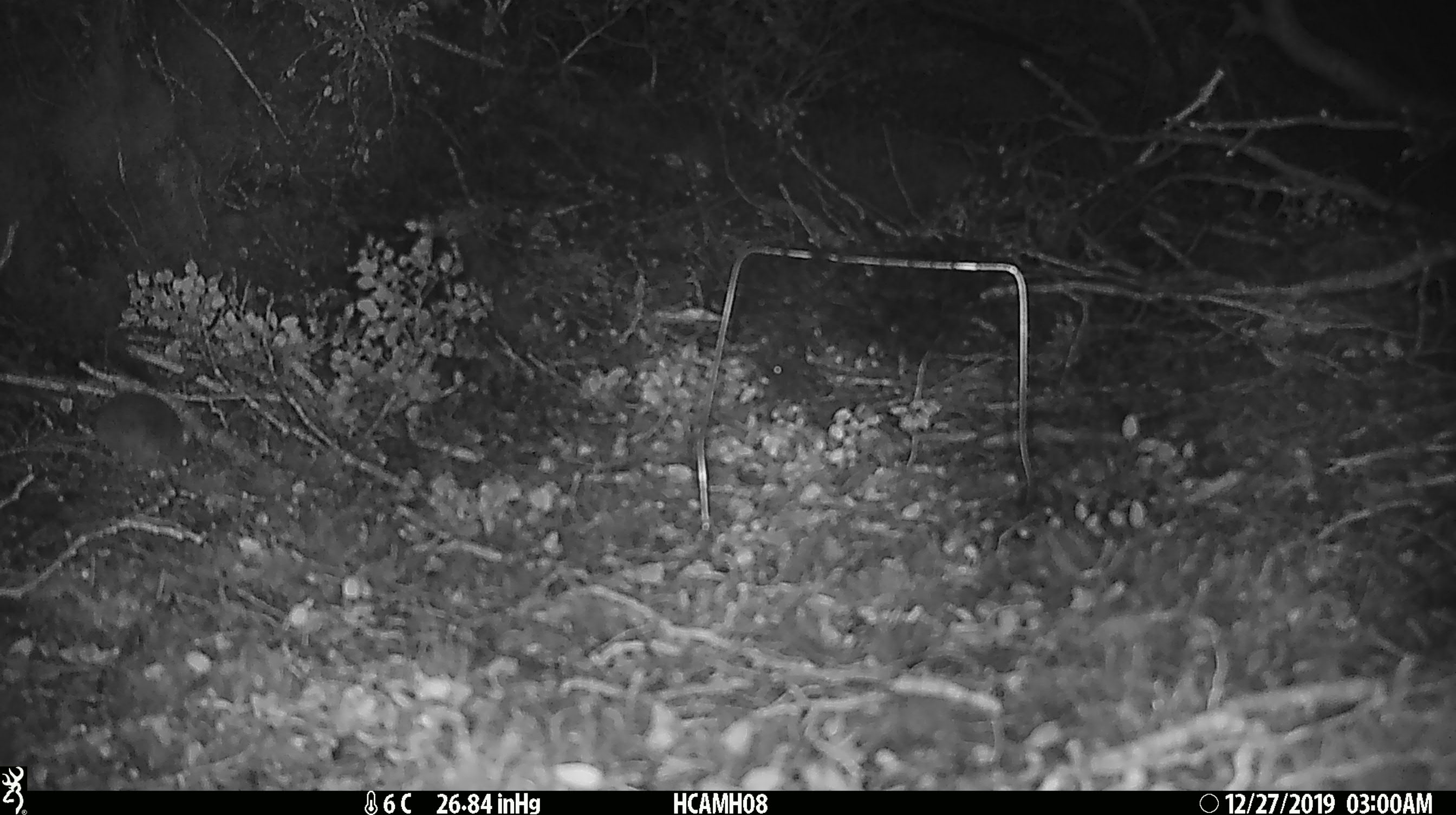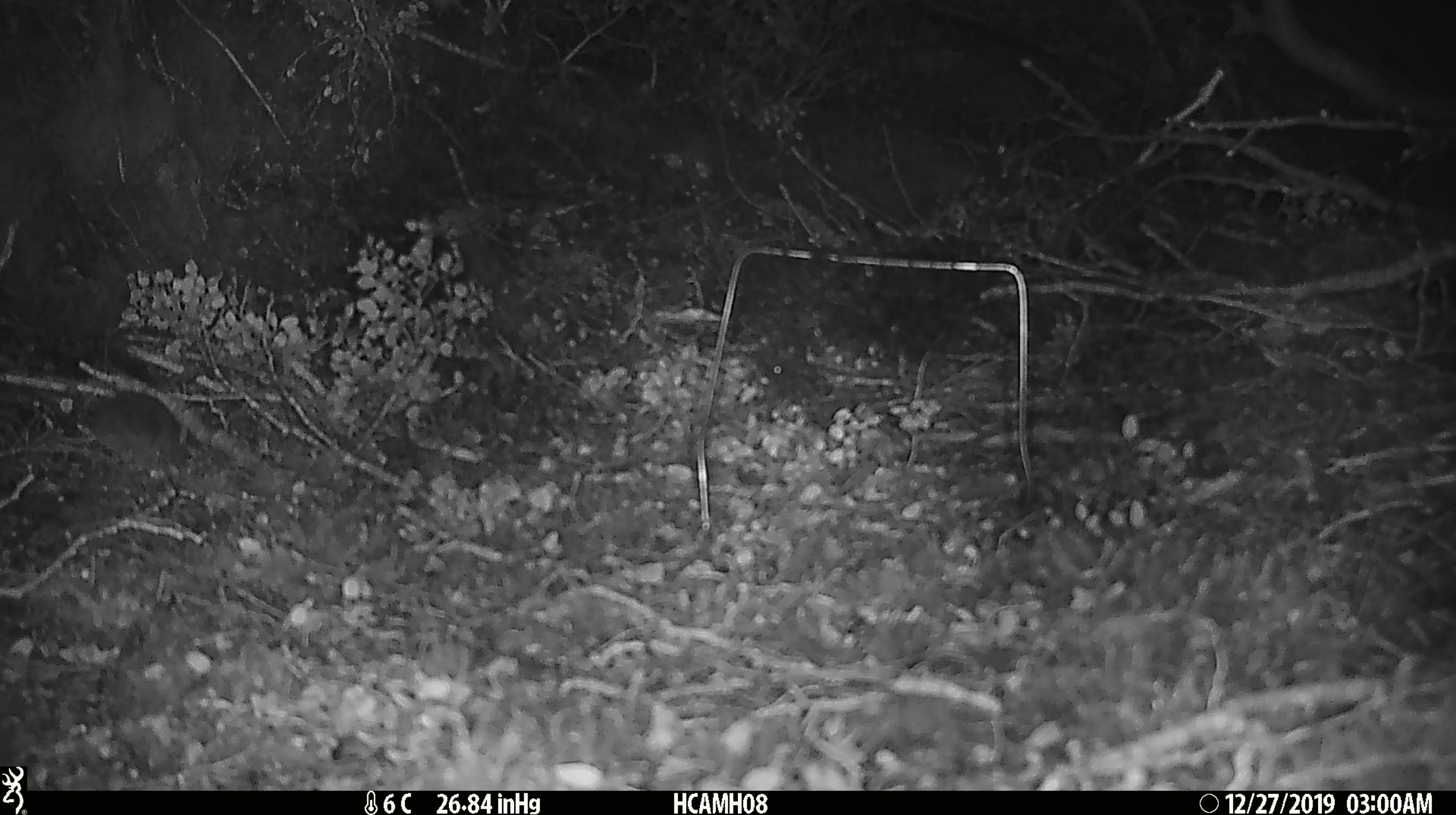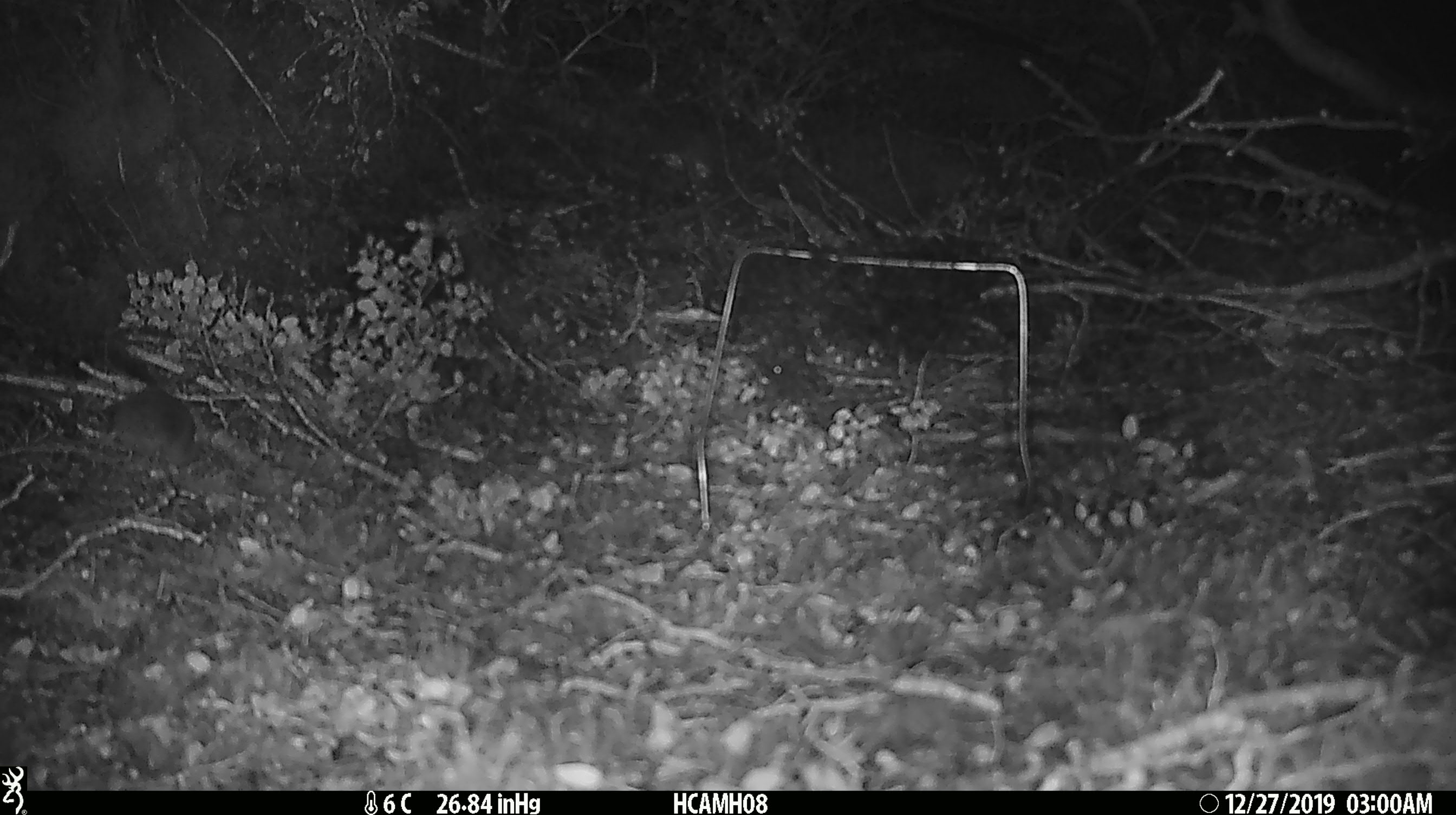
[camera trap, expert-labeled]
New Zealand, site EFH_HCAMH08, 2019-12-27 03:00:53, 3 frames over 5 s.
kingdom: Animalia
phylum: Chordata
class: Mammalia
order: Rodentia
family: Muridae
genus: Mus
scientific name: Mus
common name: mouse